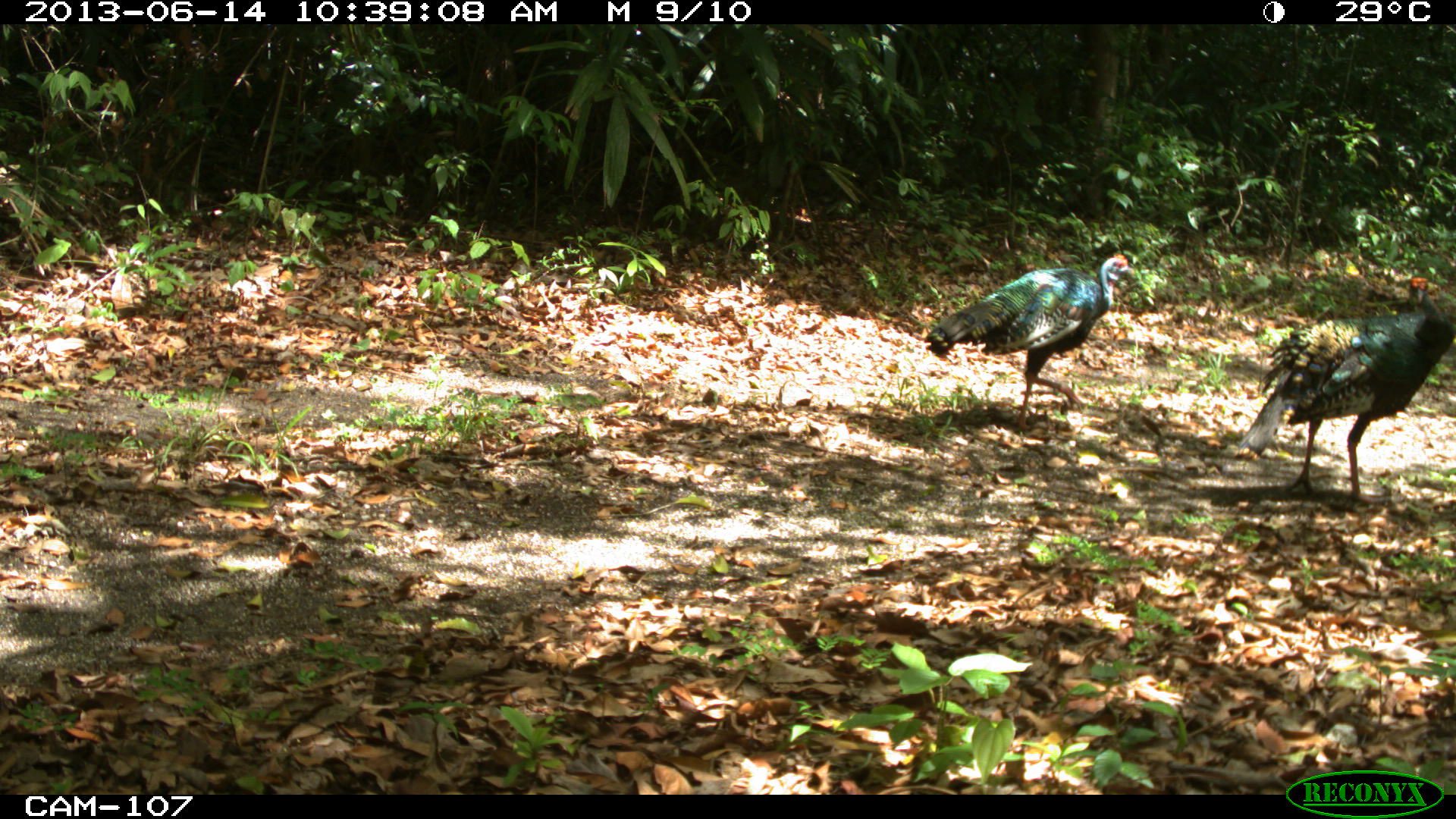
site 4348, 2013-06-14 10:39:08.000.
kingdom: Animalia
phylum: Chordata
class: Aves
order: Galliformes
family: Phasianidae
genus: Meleagris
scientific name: Meleagris ocellata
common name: ocellated turkey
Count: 2.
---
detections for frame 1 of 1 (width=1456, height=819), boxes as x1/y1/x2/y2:
meleagris ocellata: 1238/274/1455/503; 923/252/1134/429